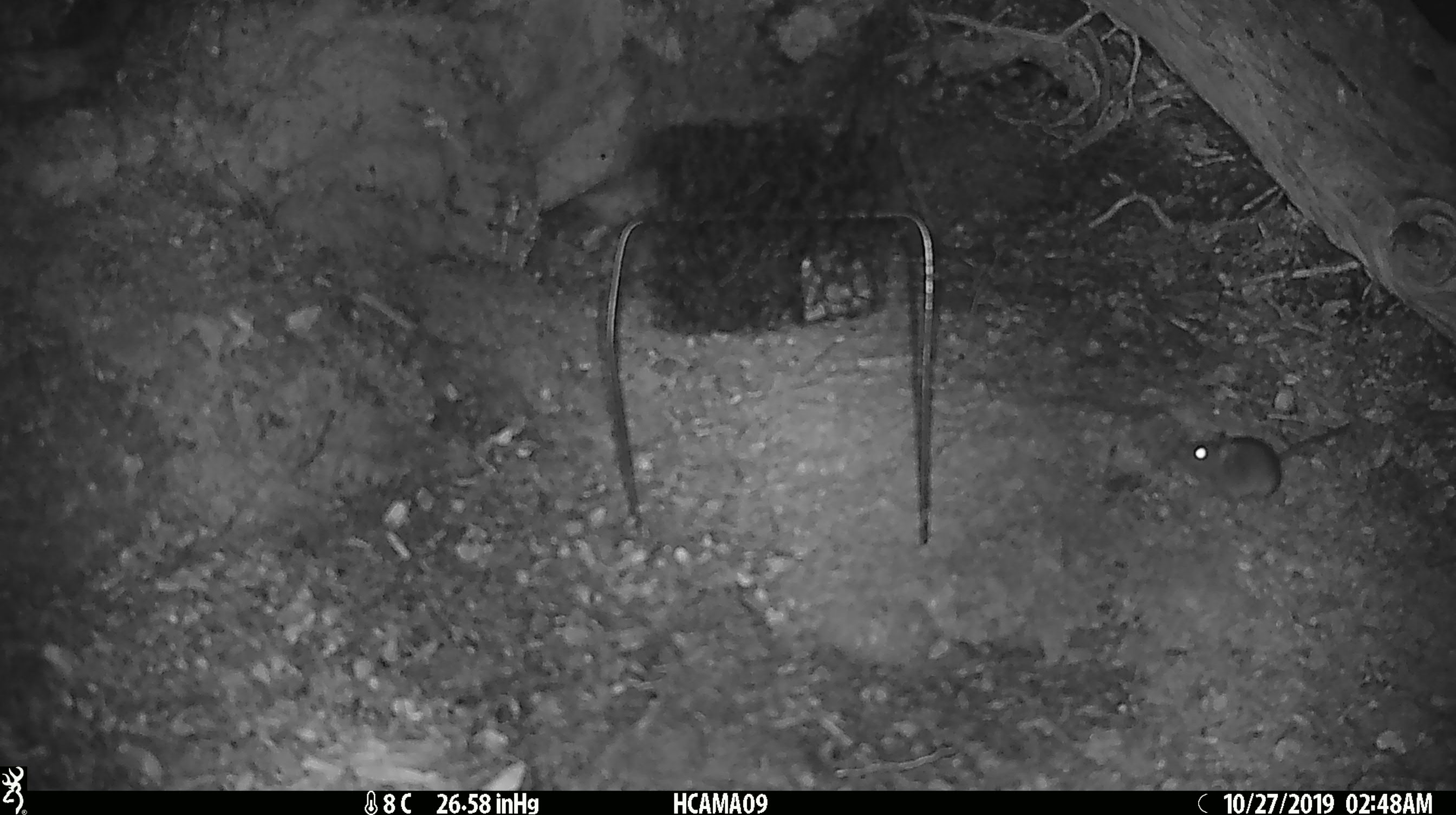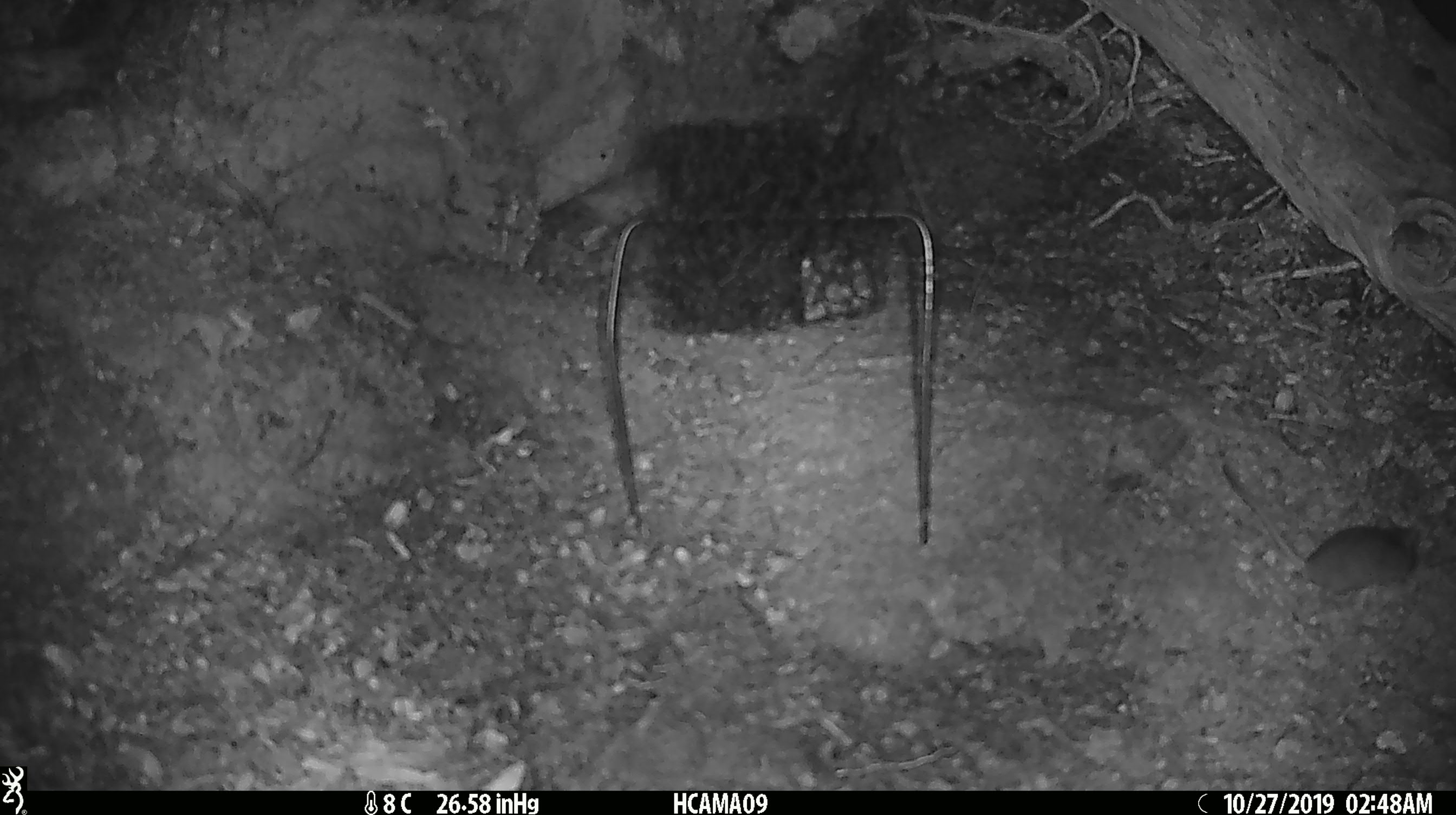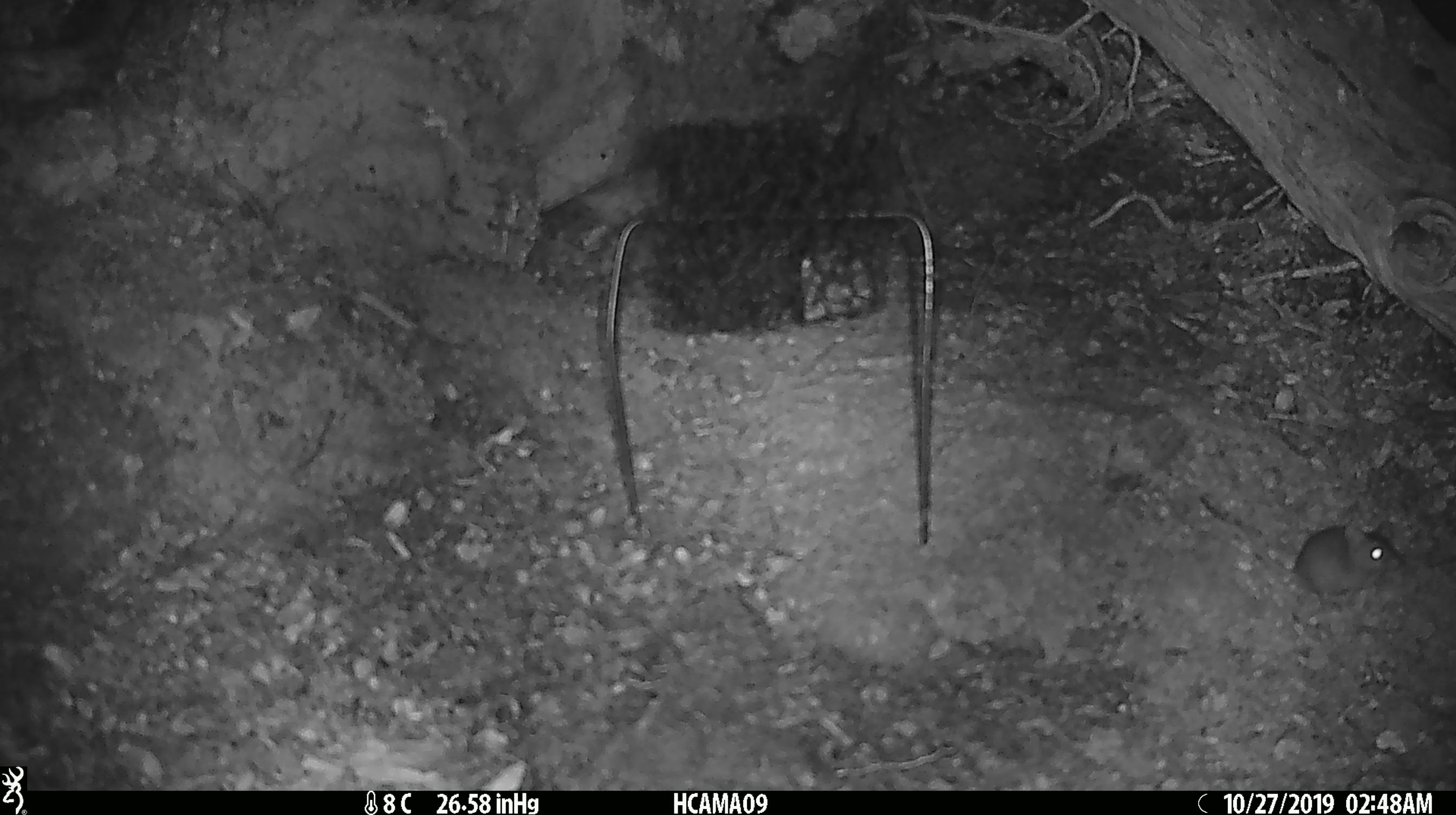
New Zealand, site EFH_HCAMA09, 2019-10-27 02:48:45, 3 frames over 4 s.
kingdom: Animalia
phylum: Chordata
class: Mammalia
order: Rodentia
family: Muridae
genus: Mus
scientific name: Mus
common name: mouse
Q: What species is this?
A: Mouse (Mus).